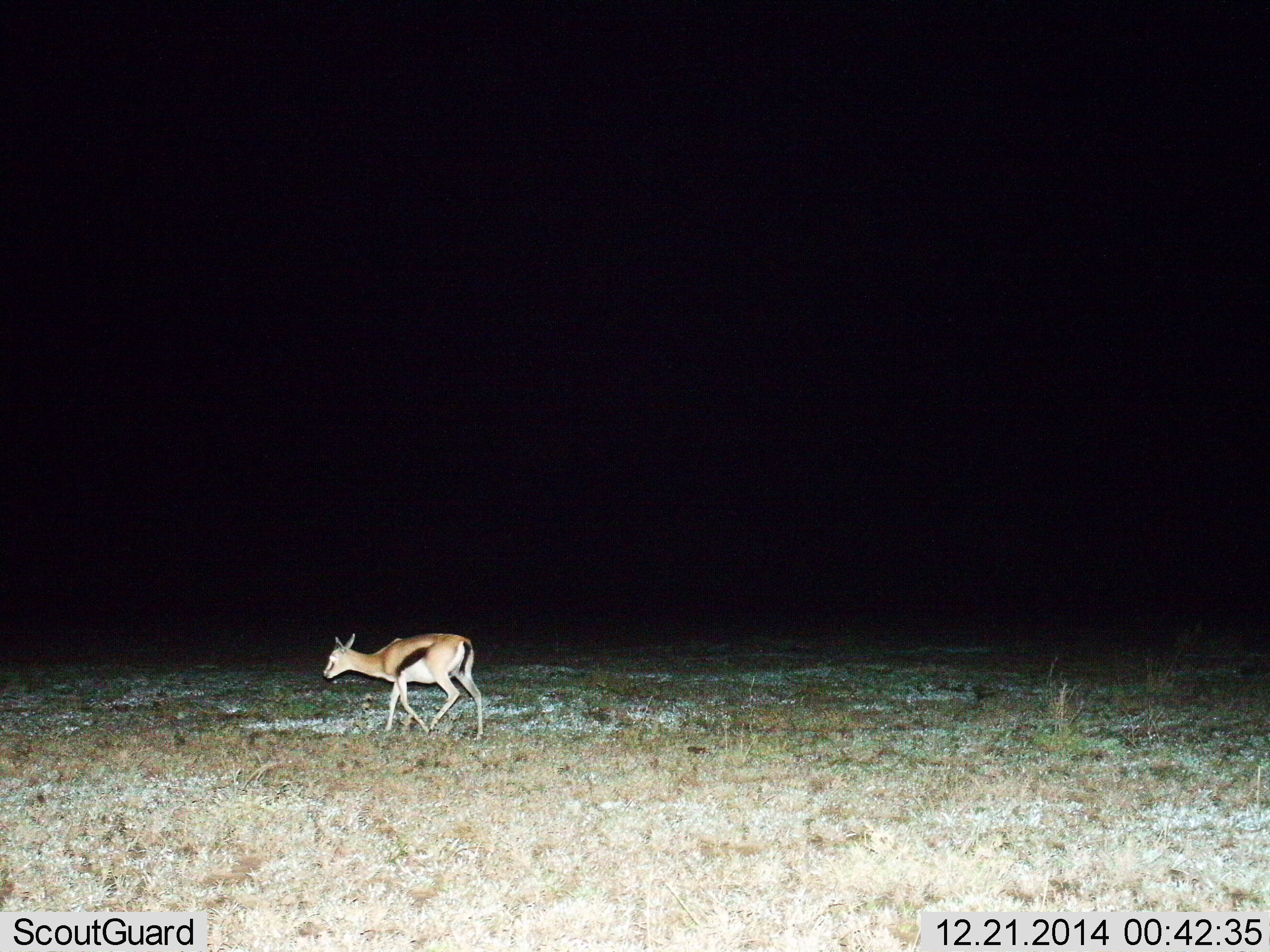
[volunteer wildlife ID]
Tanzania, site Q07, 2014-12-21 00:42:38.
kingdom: Animalia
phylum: Chordata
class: Mammalia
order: Artiodactyla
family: Bovidae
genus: Eudorcas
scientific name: Eudorcas thomsonii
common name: thomson's gazelle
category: gazellethomsons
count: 1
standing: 20%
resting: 0%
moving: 90%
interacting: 0%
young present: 0%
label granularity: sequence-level